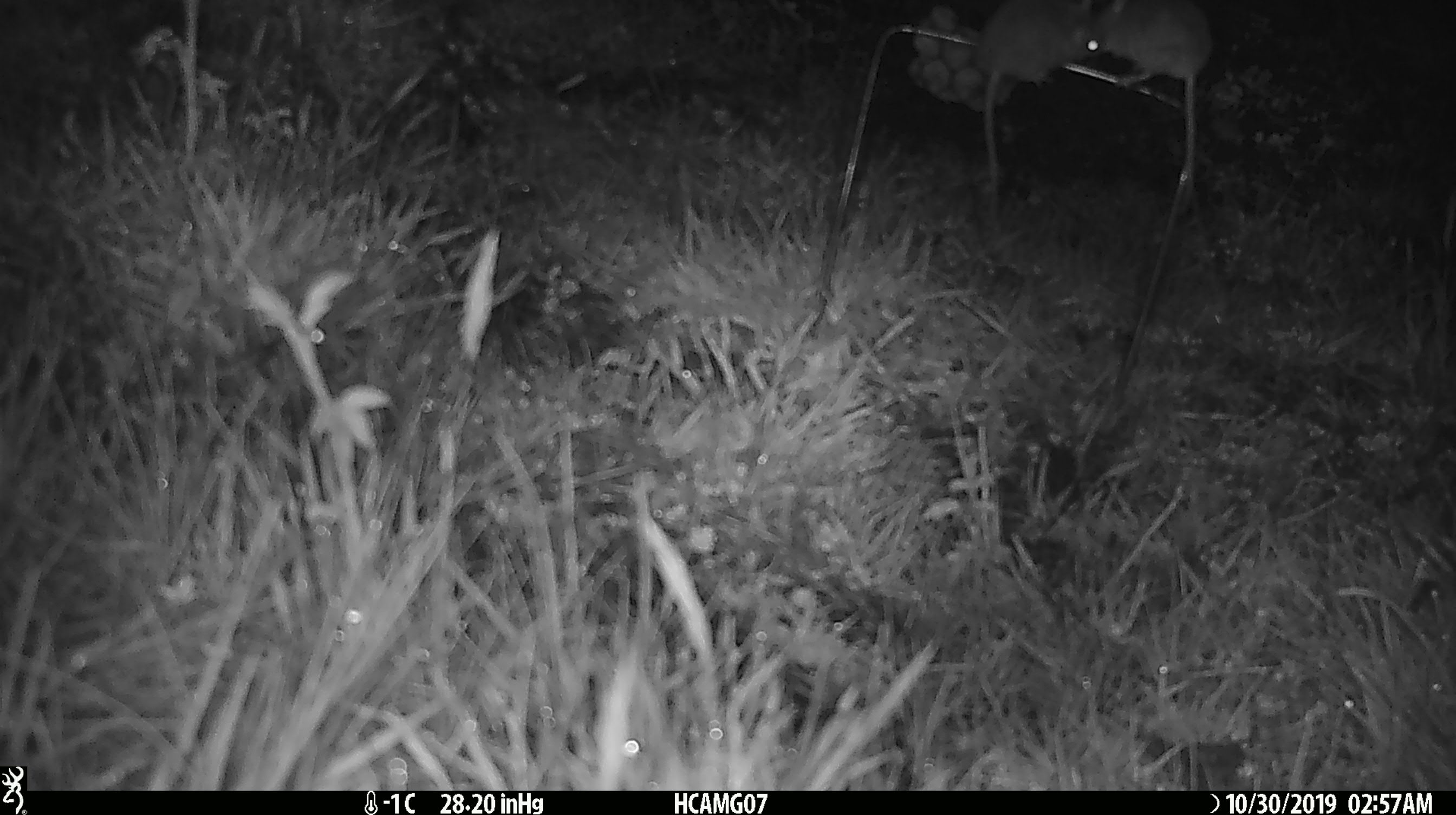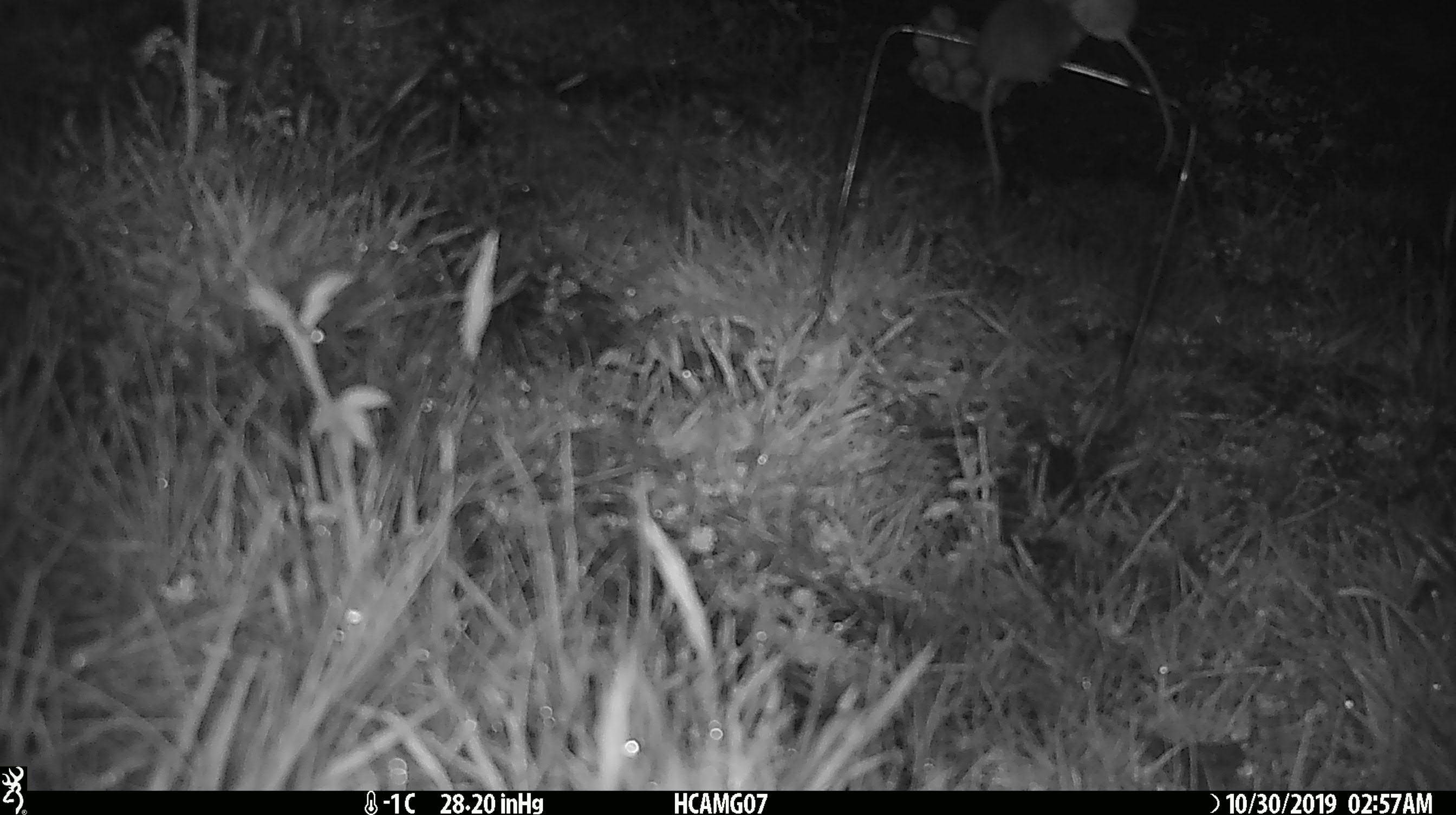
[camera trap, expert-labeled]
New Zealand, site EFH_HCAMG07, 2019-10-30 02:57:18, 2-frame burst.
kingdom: Animalia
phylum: Chordata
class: Mammalia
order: Rodentia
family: Muridae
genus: Mus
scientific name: Mus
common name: mouse